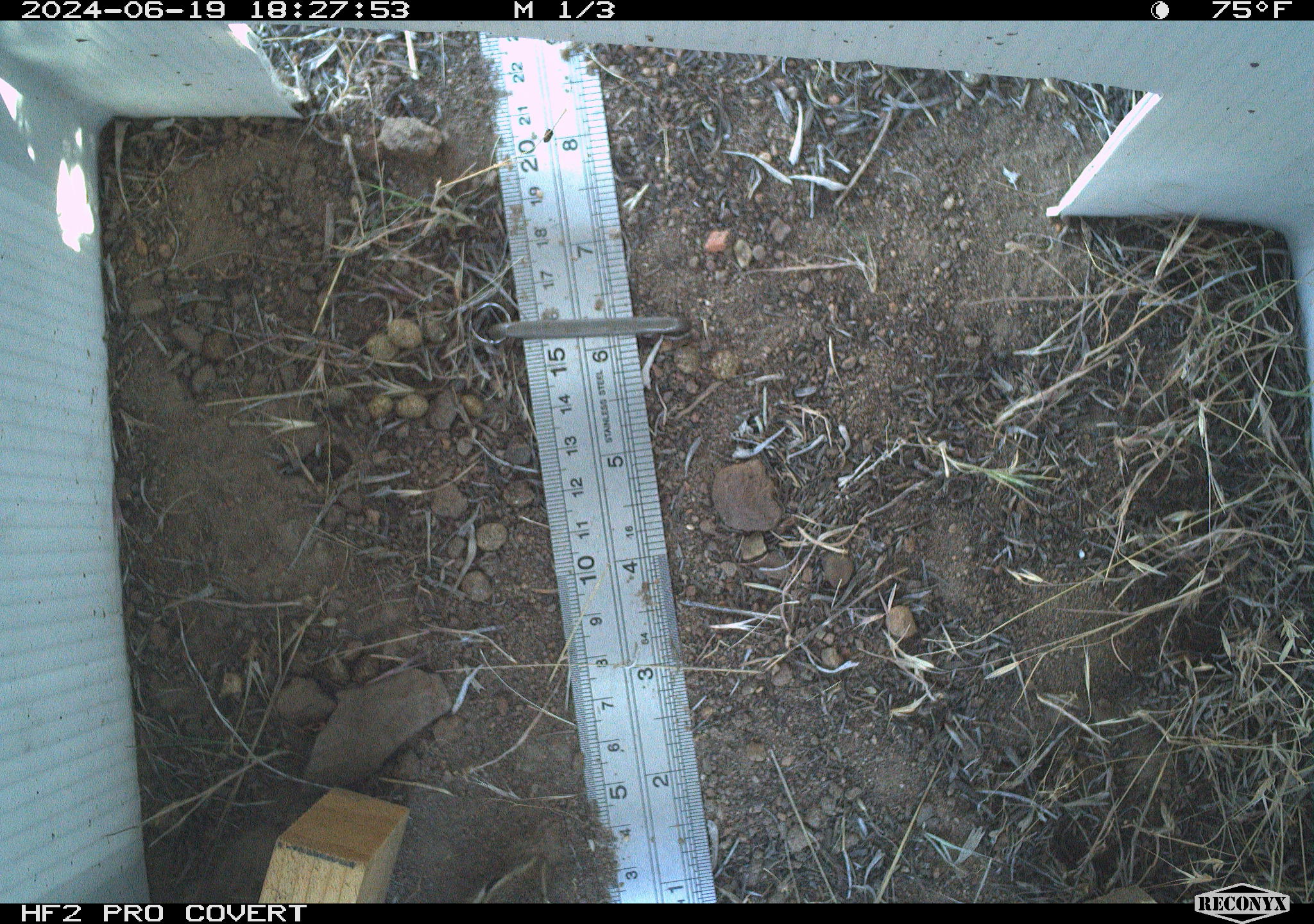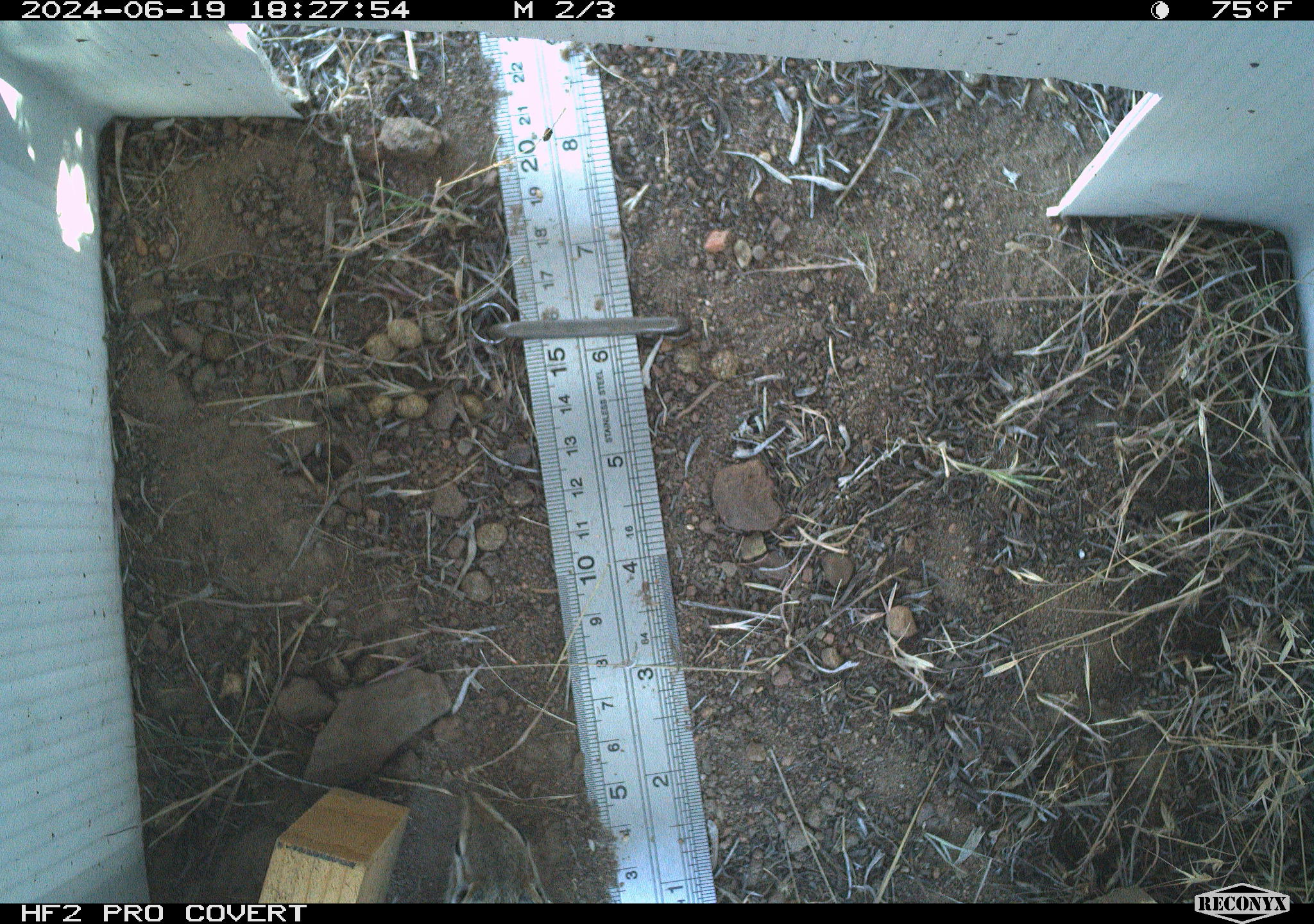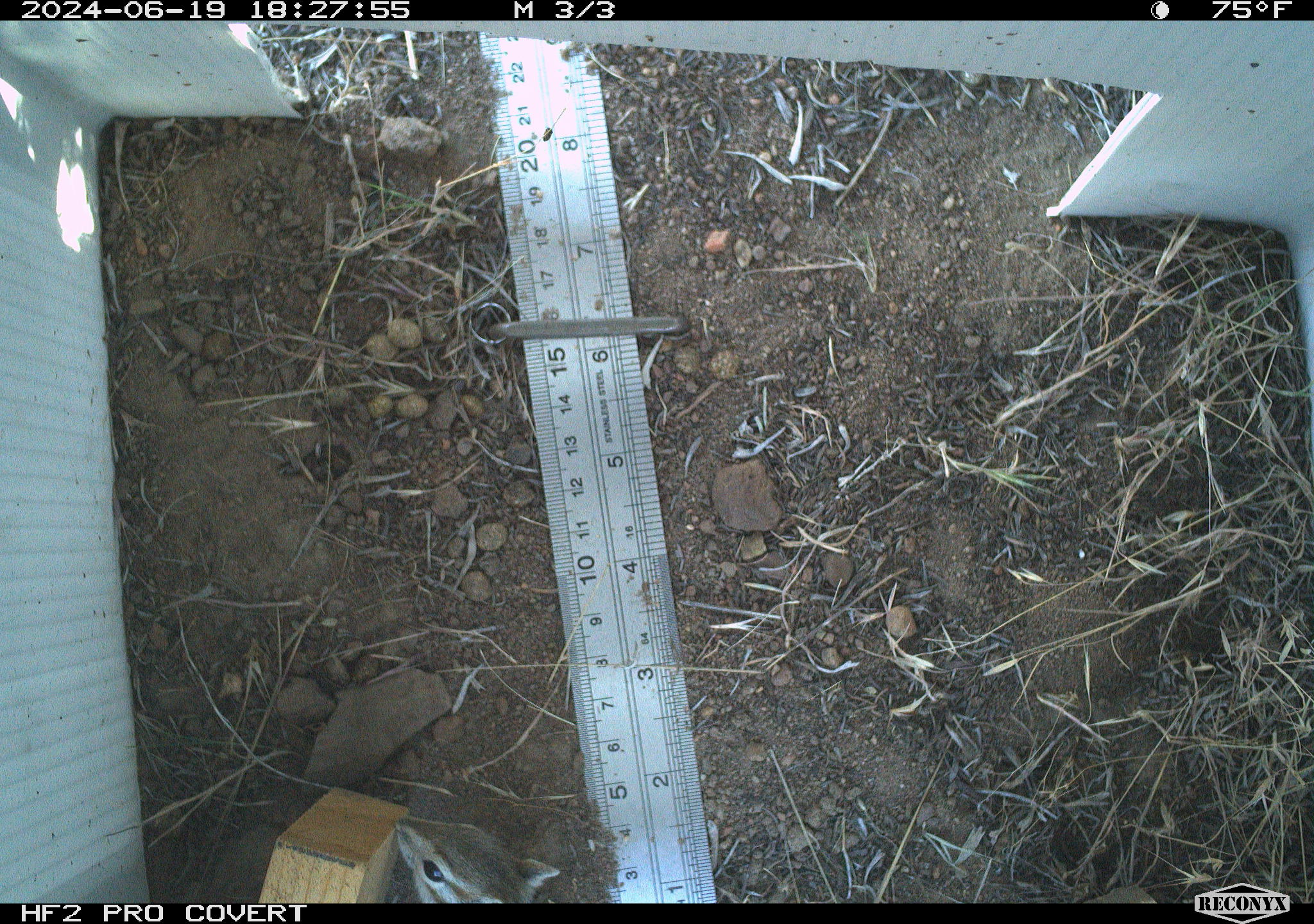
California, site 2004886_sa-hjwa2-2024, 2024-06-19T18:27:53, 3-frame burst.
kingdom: Animalia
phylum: Chordata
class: Mammalia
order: Rodentia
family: Sciuridae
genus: Neotamias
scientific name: Neotamias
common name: western chipmunks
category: neotamias species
Neotamias species (western chipmunks) (Neotamias).